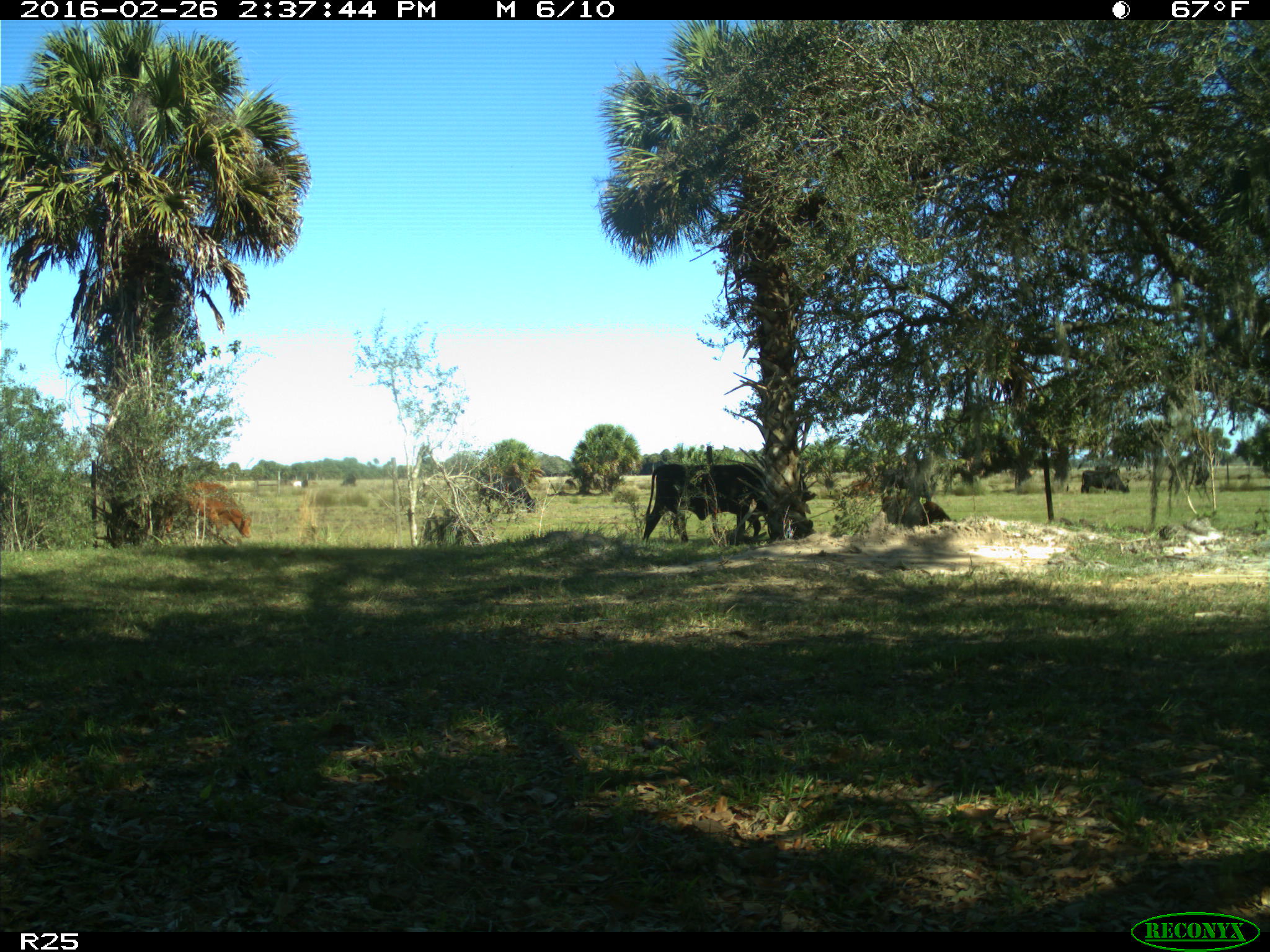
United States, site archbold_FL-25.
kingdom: Animalia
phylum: Chordata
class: Mammalia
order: Artiodactyla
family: Bovidae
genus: Bos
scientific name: Bos taurus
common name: domestic cow